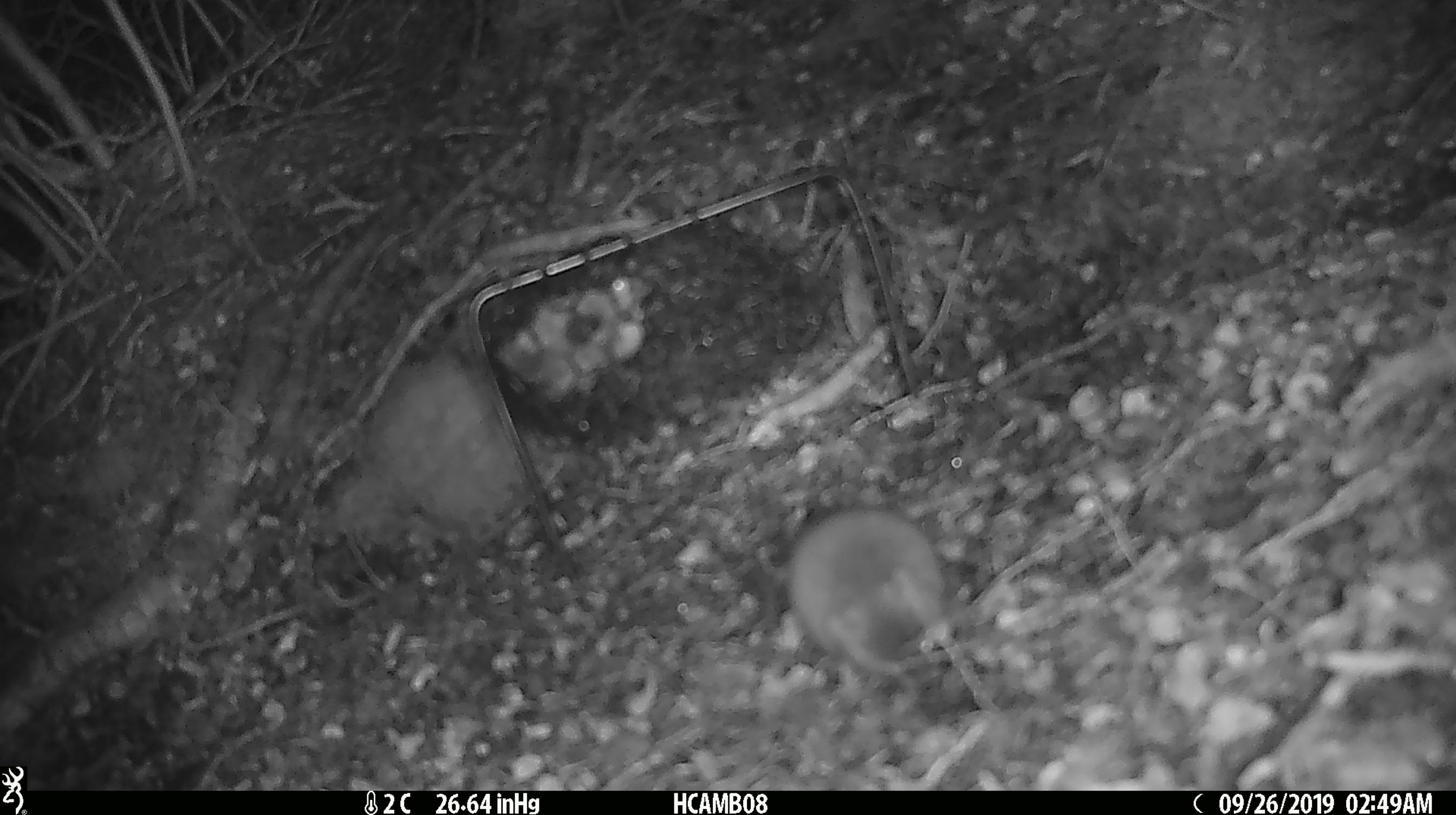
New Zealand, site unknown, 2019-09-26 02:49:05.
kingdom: Animalia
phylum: Chordata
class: Mammalia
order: Rodentia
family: Muridae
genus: Mus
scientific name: Mus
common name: mouse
Mouse (Mus).